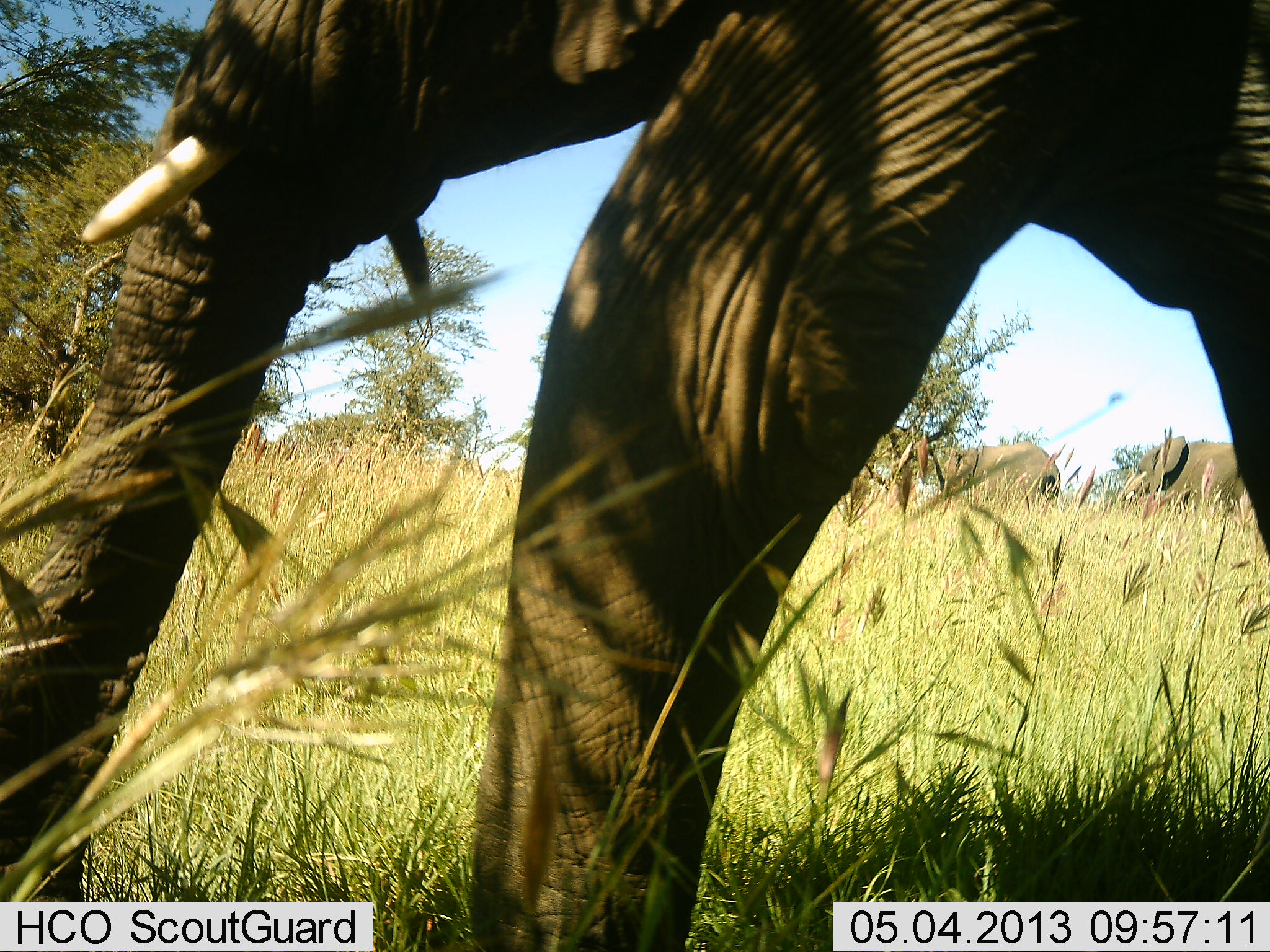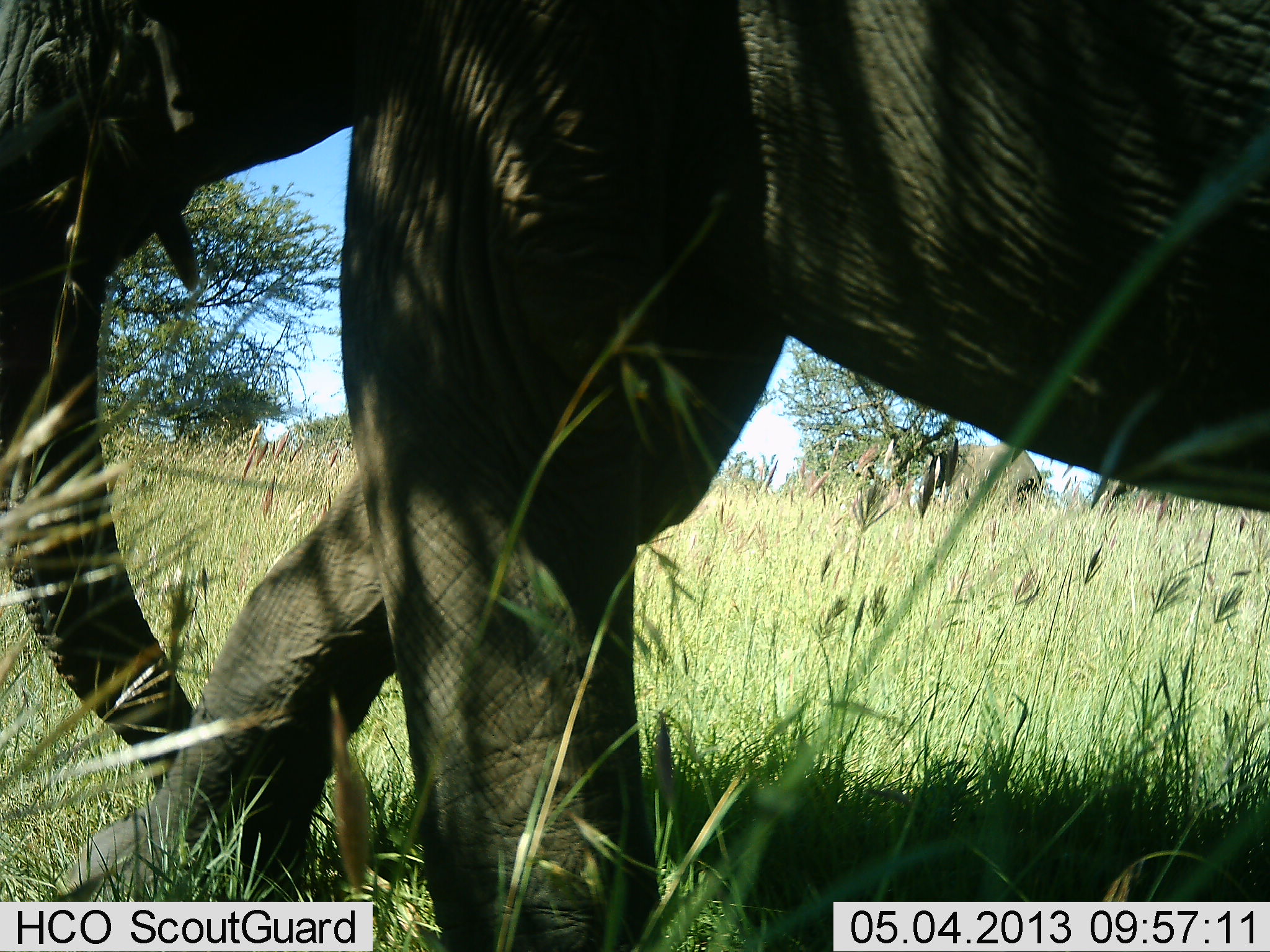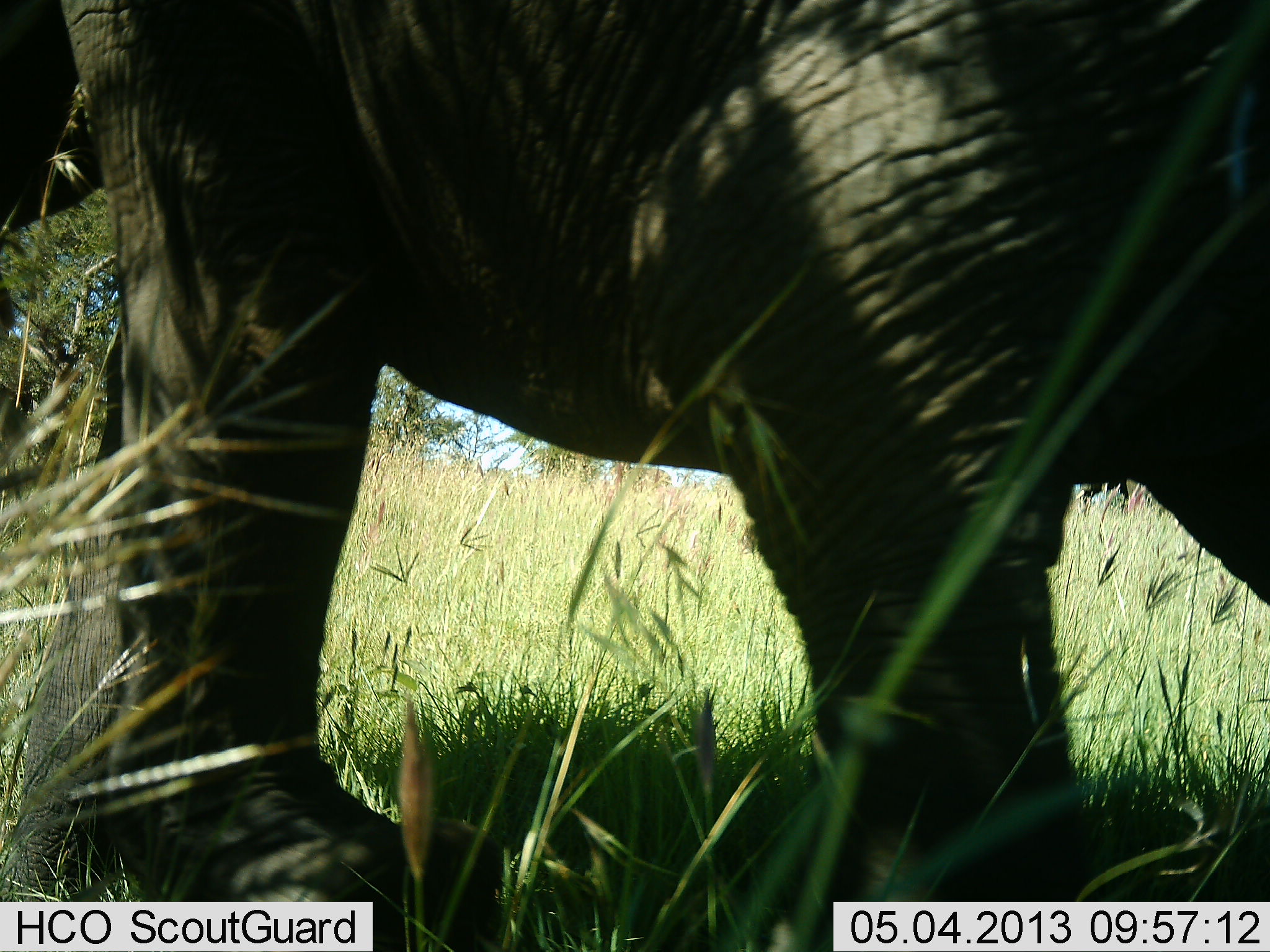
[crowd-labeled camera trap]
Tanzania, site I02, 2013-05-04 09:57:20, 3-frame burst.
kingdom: Animalia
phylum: Chordata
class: Mammalia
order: Proboscidea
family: Elephantidae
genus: Loxodonta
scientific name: Loxodonta africana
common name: african bush elephant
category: elephant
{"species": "elephant (african bush elephant) (Loxodonta africana)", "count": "1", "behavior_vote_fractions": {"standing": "10%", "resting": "0%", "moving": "100%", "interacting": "0%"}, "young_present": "0%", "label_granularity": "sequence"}